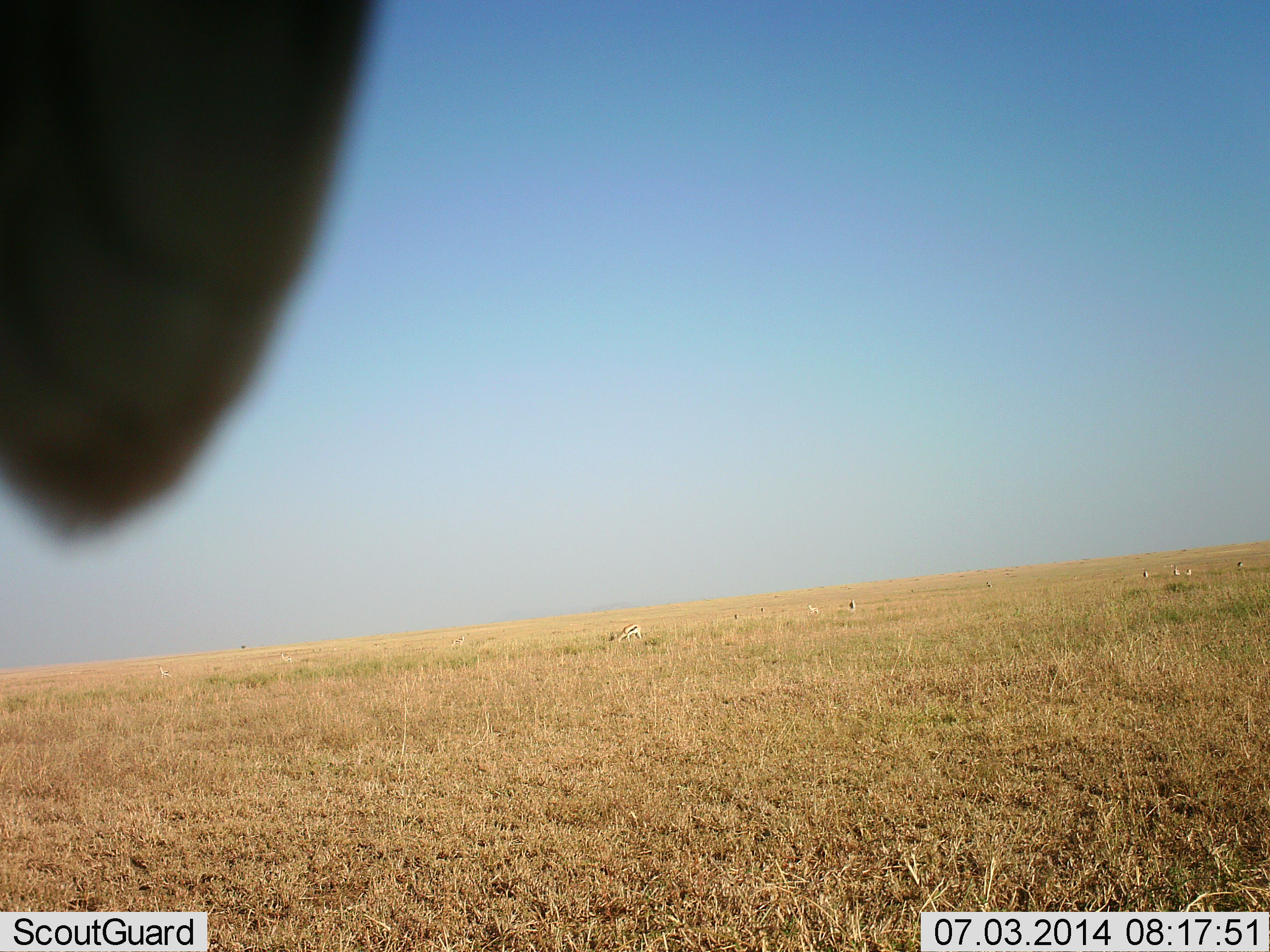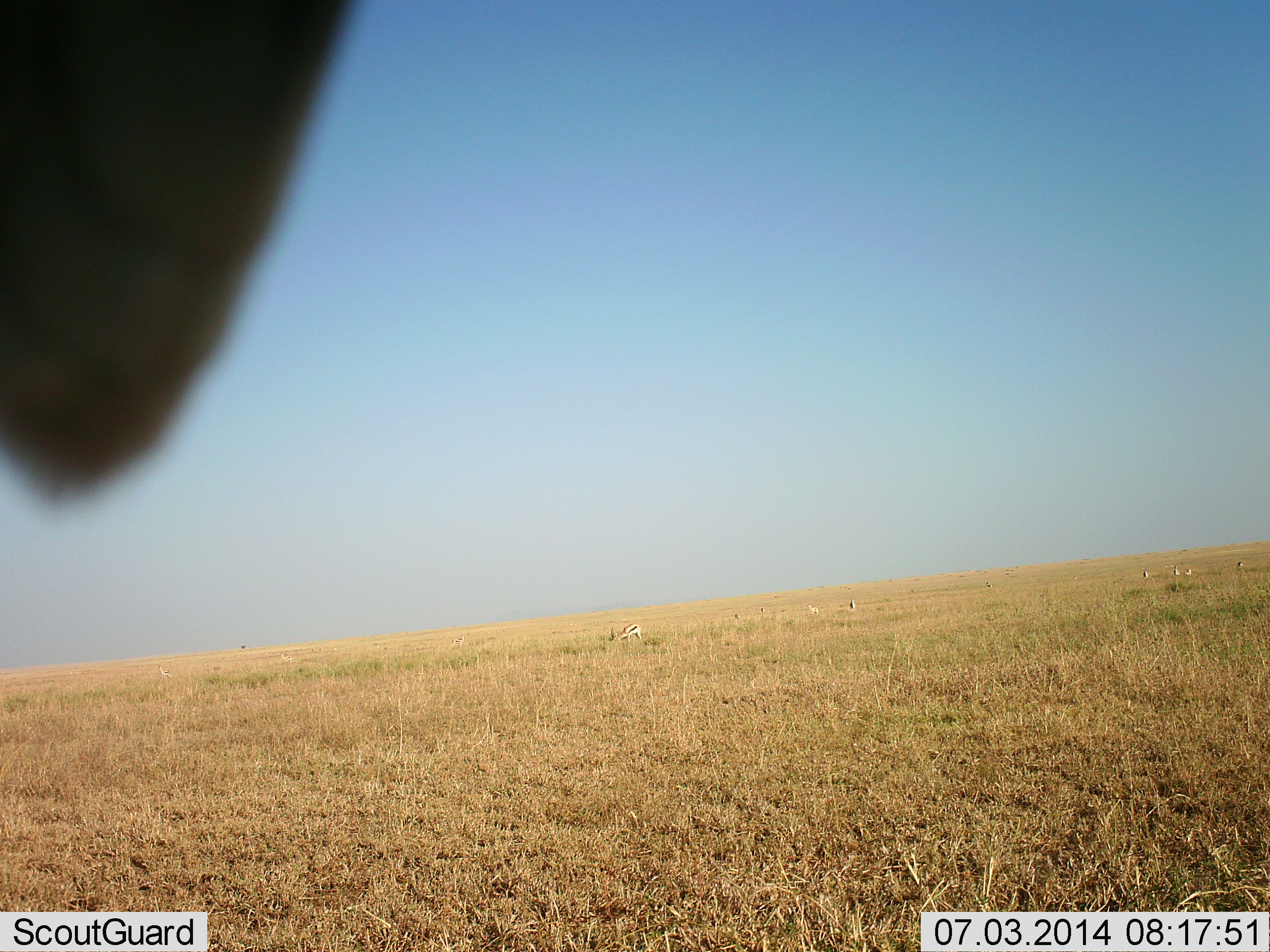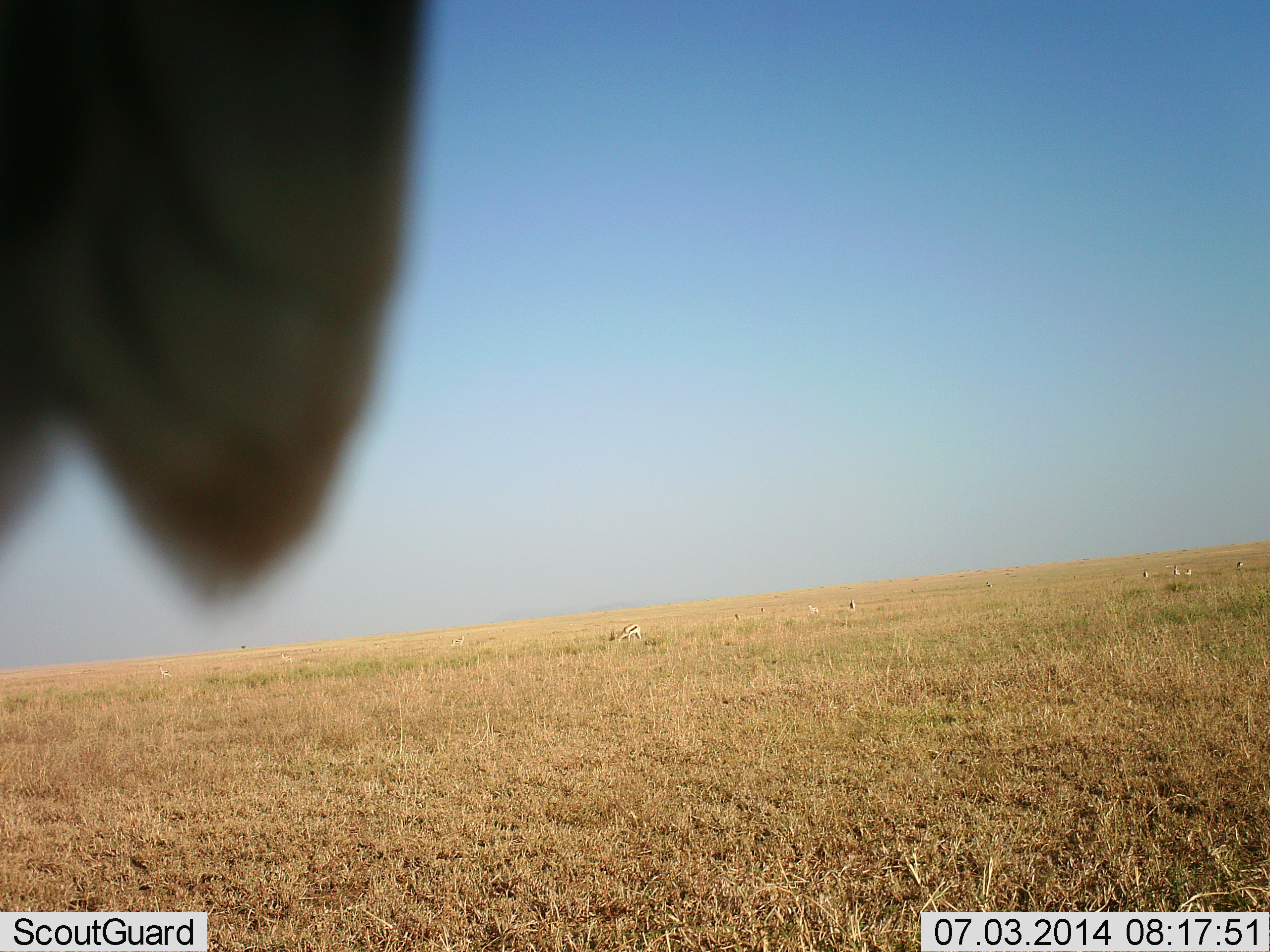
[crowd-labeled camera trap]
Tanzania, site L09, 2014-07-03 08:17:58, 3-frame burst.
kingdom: Animalia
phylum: Chordata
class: Mammalia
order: Artiodactyla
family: Bovidae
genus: Eudorcas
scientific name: Eudorcas thomsonii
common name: thomson's gazelle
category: gazellethomsons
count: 8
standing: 57%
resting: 0%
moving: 43%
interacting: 14%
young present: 0%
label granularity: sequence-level